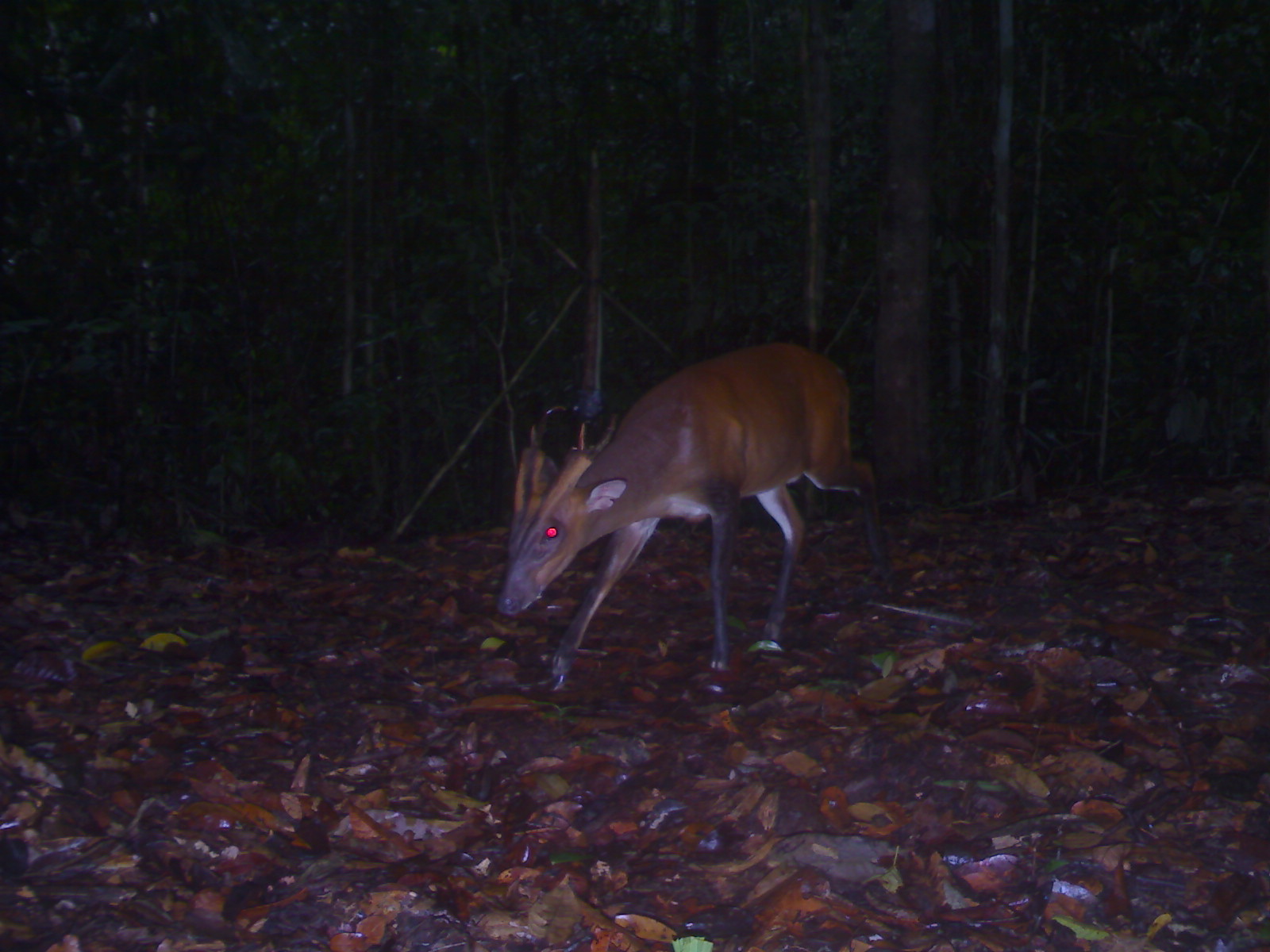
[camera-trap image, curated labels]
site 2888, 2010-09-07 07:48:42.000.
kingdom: Animalia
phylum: Chordata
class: Mammalia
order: Artiodactyla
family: Cervidae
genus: Muntiacus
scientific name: Muntiacus muntjak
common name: southern red muntjac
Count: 1.